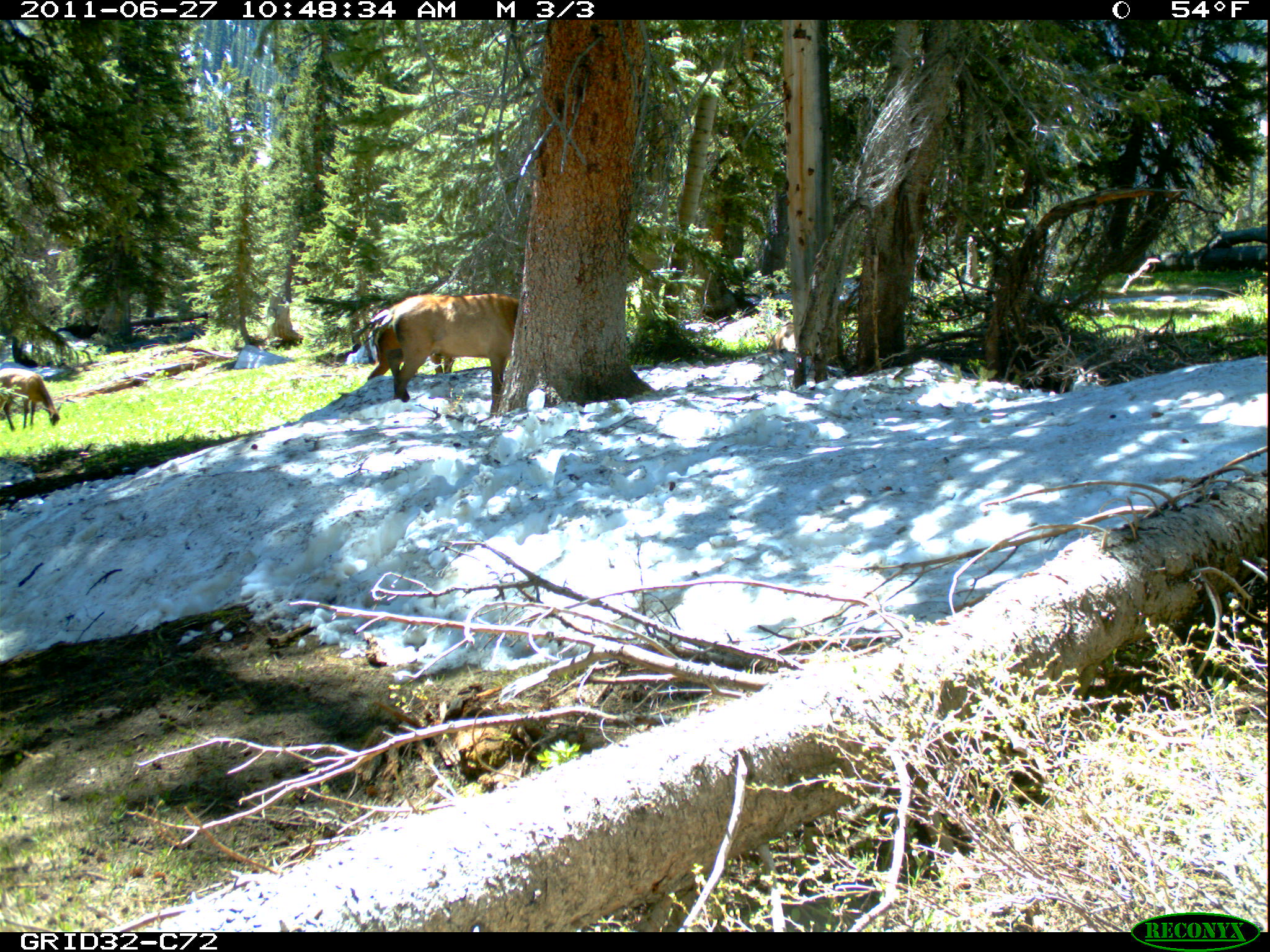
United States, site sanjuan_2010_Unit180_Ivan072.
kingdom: Animalia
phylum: Chordata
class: Mammalia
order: Artiodactyla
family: Cervidae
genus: Cervus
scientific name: Cervus elaphus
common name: red deer